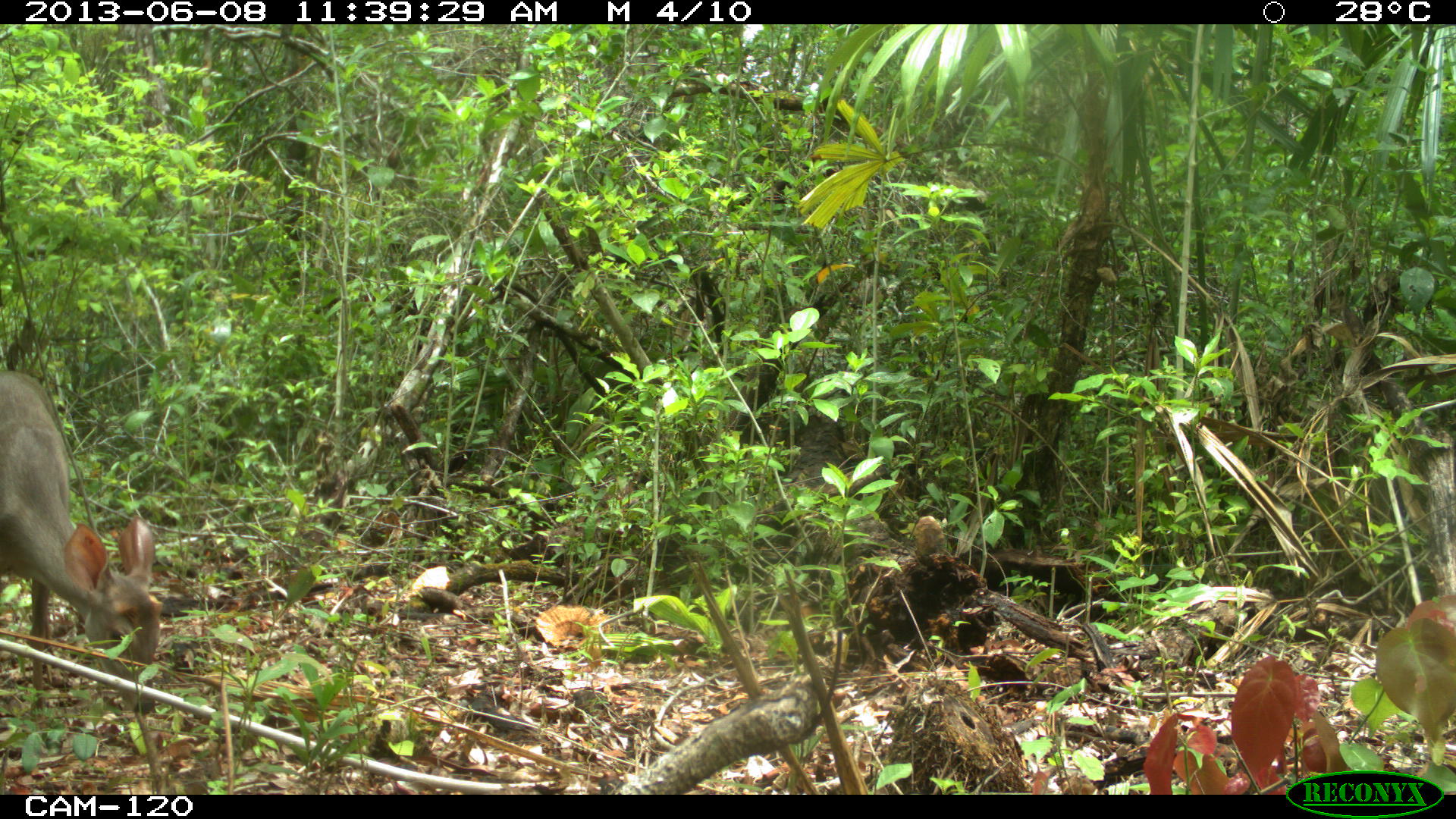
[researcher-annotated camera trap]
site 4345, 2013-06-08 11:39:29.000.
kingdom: Animalia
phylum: Chordata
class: Mammalia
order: Artiodactyla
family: Cervidae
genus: Odocoileus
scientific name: Odocoileus pandora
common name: yucatán brown brocket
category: mazama pandora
Mazama pandora (yucatán brown brocket) (Odocoileus pandora), count 1, sex female.